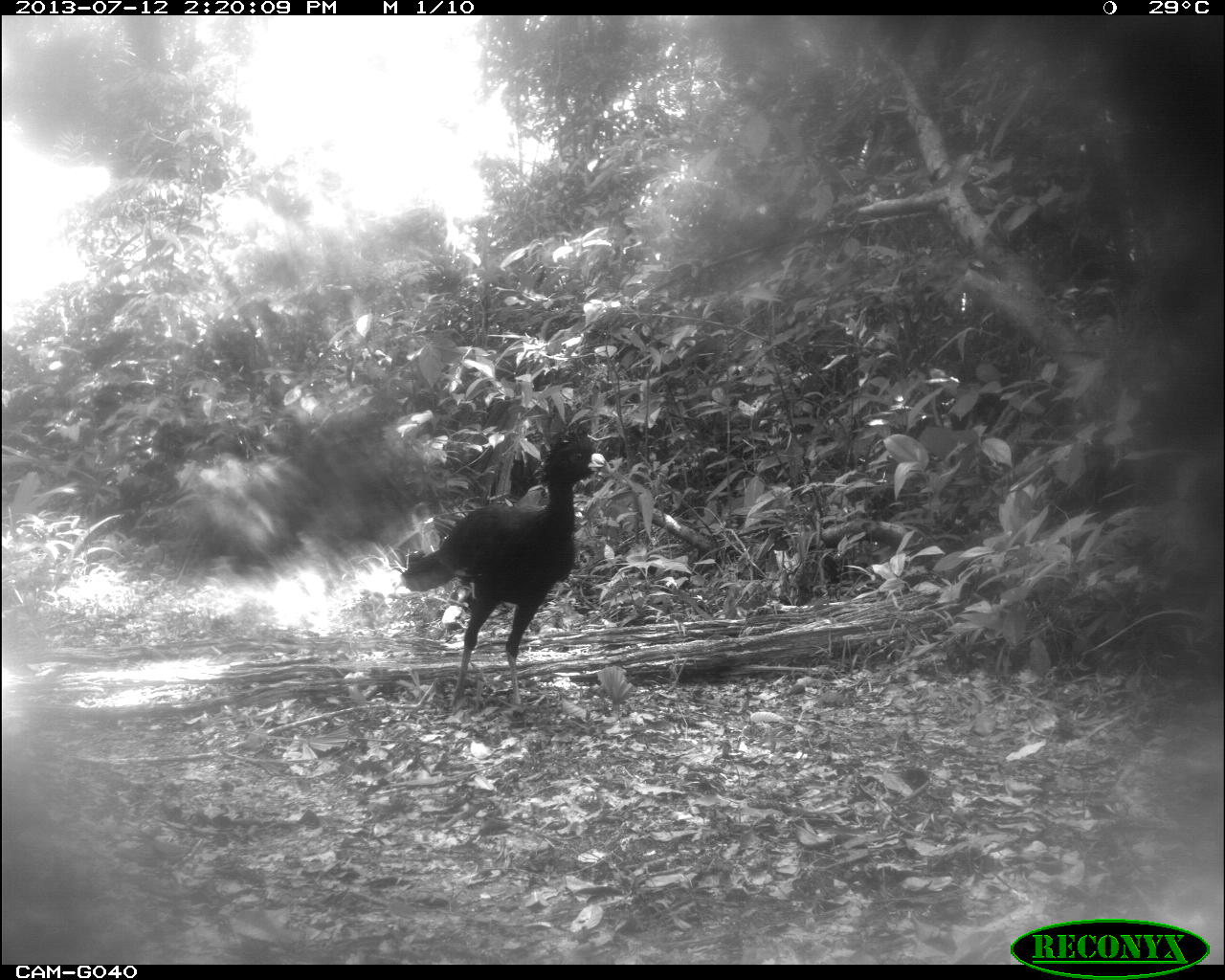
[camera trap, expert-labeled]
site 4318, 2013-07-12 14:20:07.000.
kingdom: Animalia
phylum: Chordata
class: Aves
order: Galliformes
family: Cracidae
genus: Crax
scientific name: Crax rubra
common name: great curassow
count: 1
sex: male